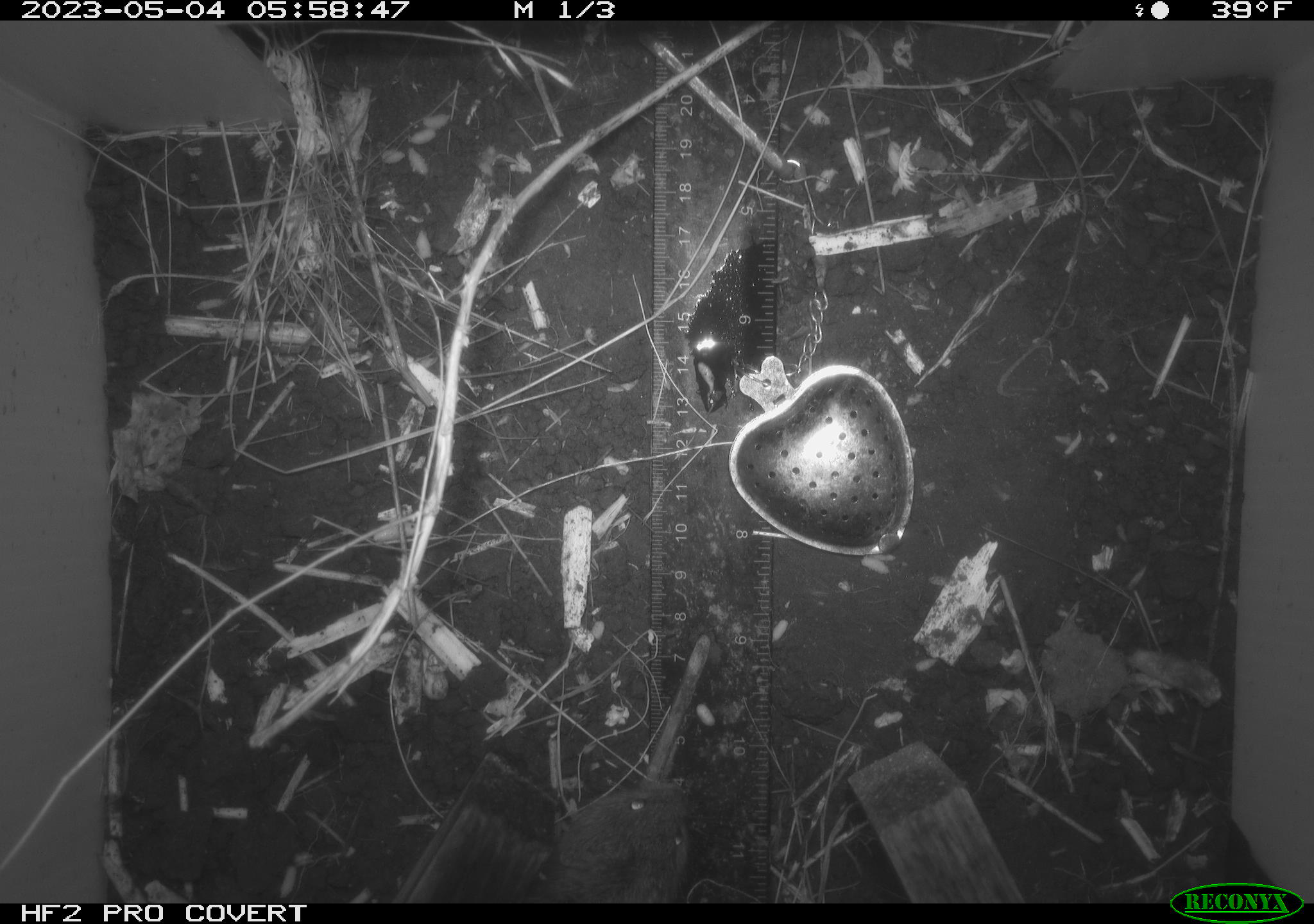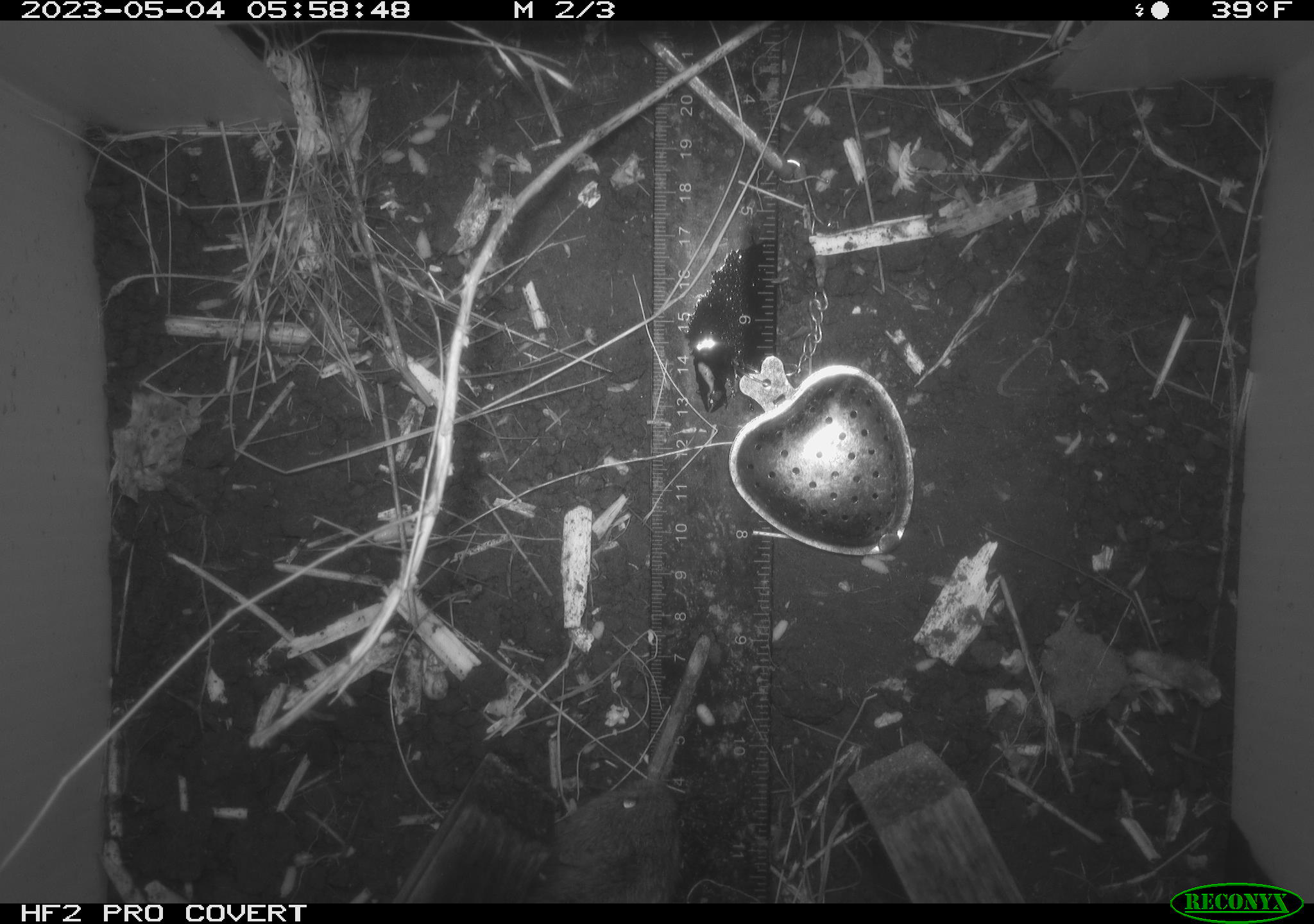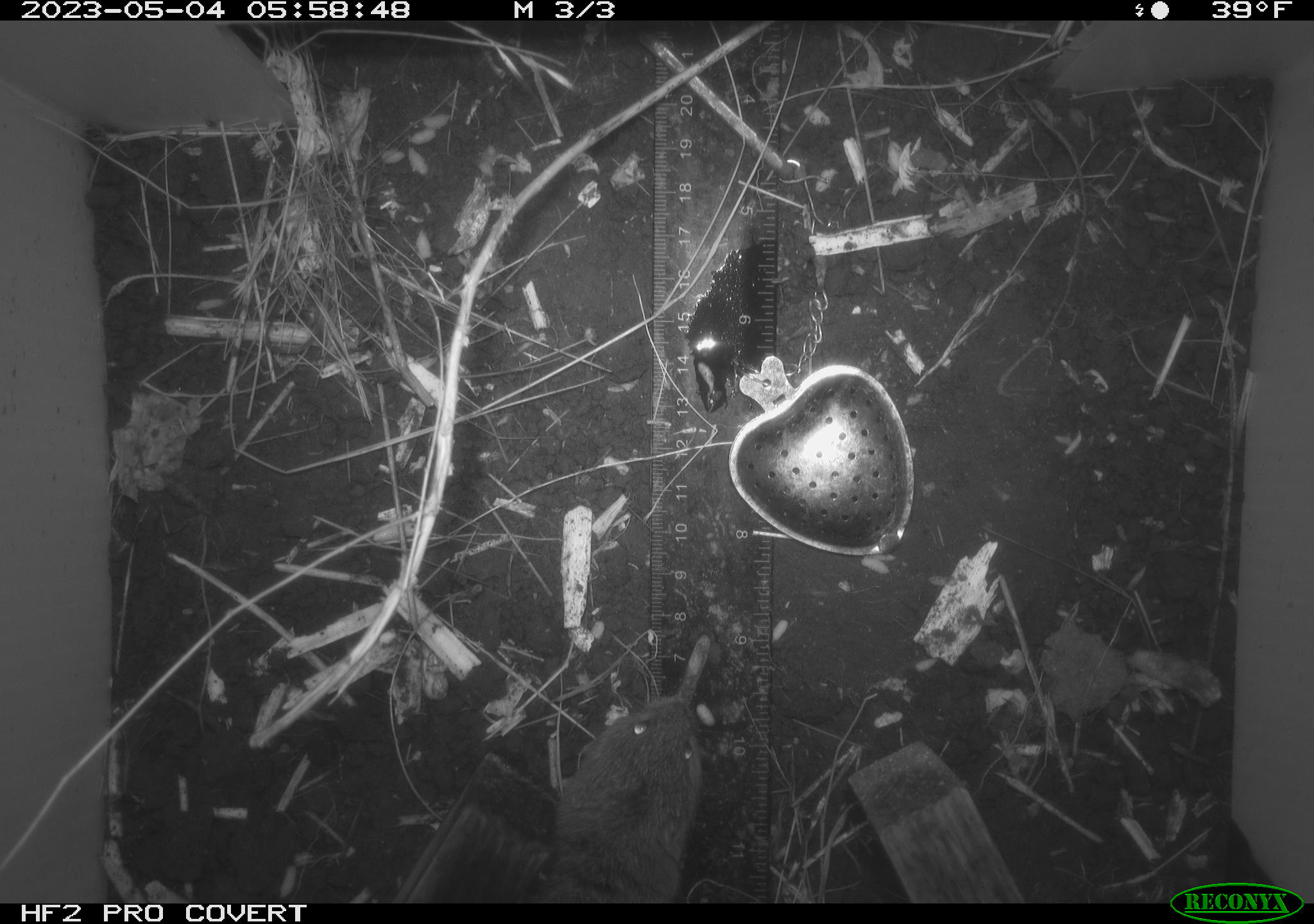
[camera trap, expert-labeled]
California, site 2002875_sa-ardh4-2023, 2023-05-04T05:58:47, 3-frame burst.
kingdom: Animalia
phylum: Chordata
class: Mammalia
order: Rodentia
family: Cricetidae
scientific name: Arvicolinae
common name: voles, lemmings, and muskrats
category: arvicolinae subfamily